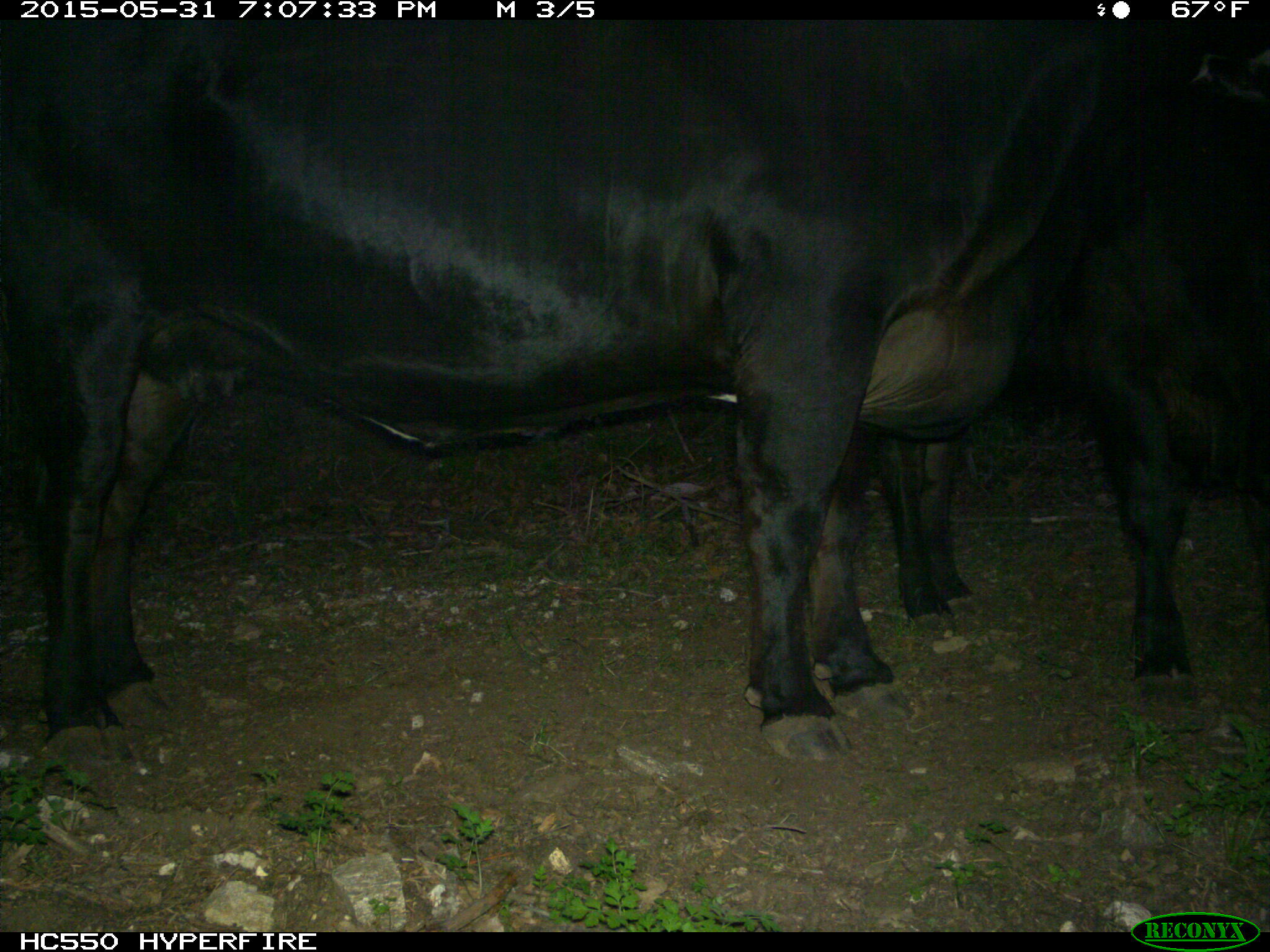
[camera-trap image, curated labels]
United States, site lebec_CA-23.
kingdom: Animalia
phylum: Chordata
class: Mammalia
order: Artiodactyla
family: Bovidae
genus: Bos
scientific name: Bos taurus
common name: domestic cow